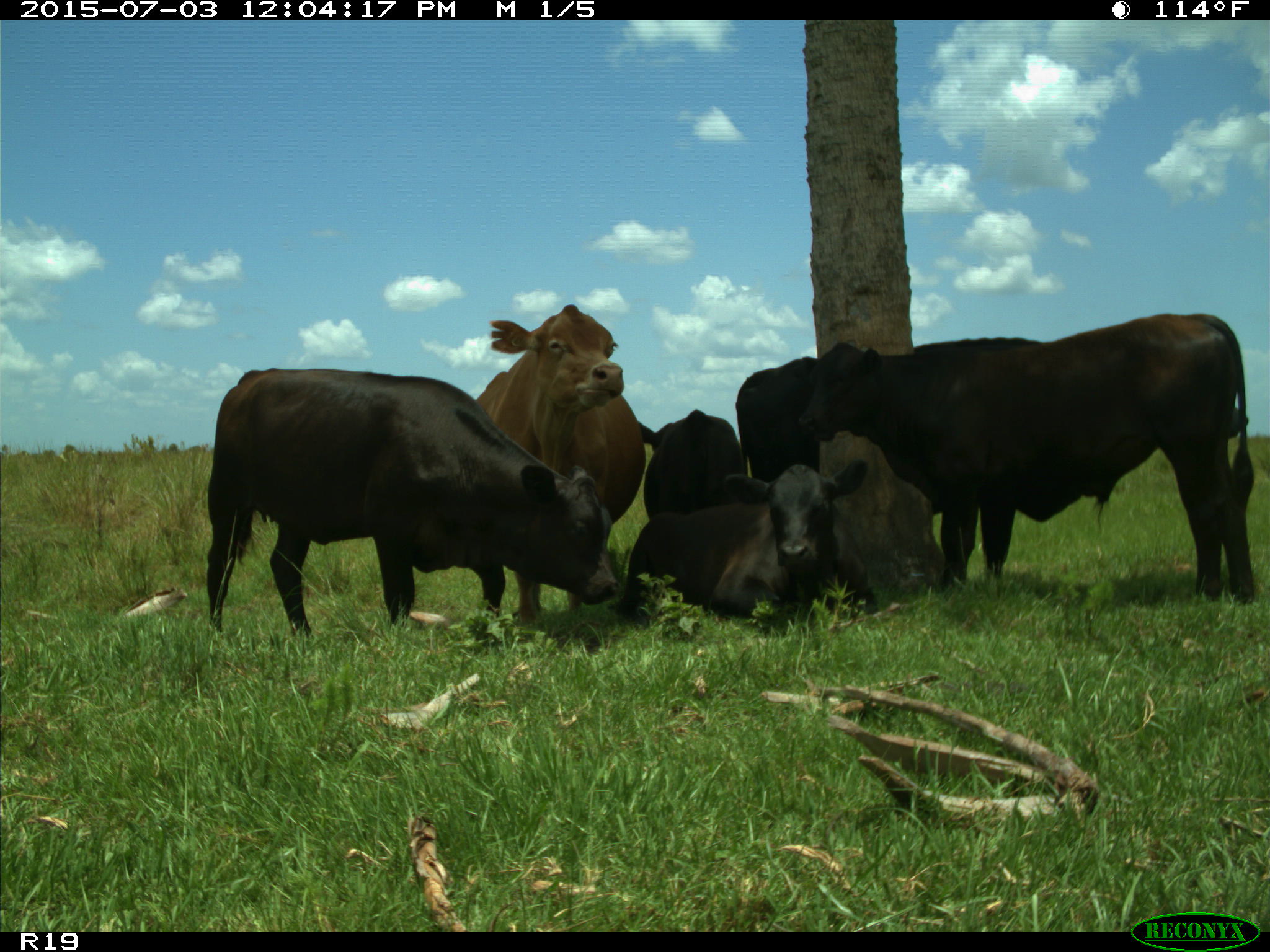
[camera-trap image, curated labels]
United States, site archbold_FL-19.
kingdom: Animalia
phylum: Chordata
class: Mammalia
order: Artiodactyla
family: Bovidae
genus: Bos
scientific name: Bos taurus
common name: domestic cow